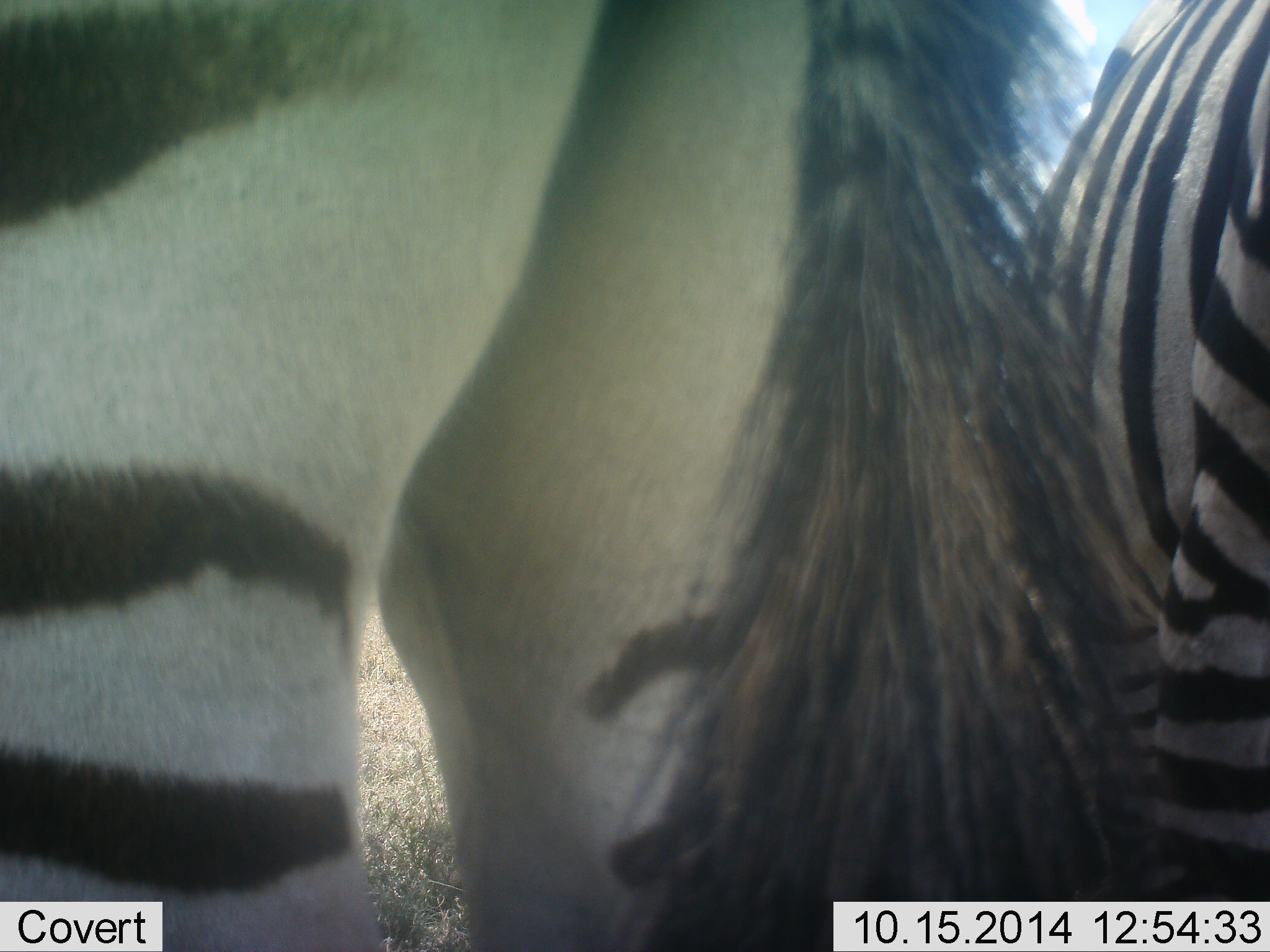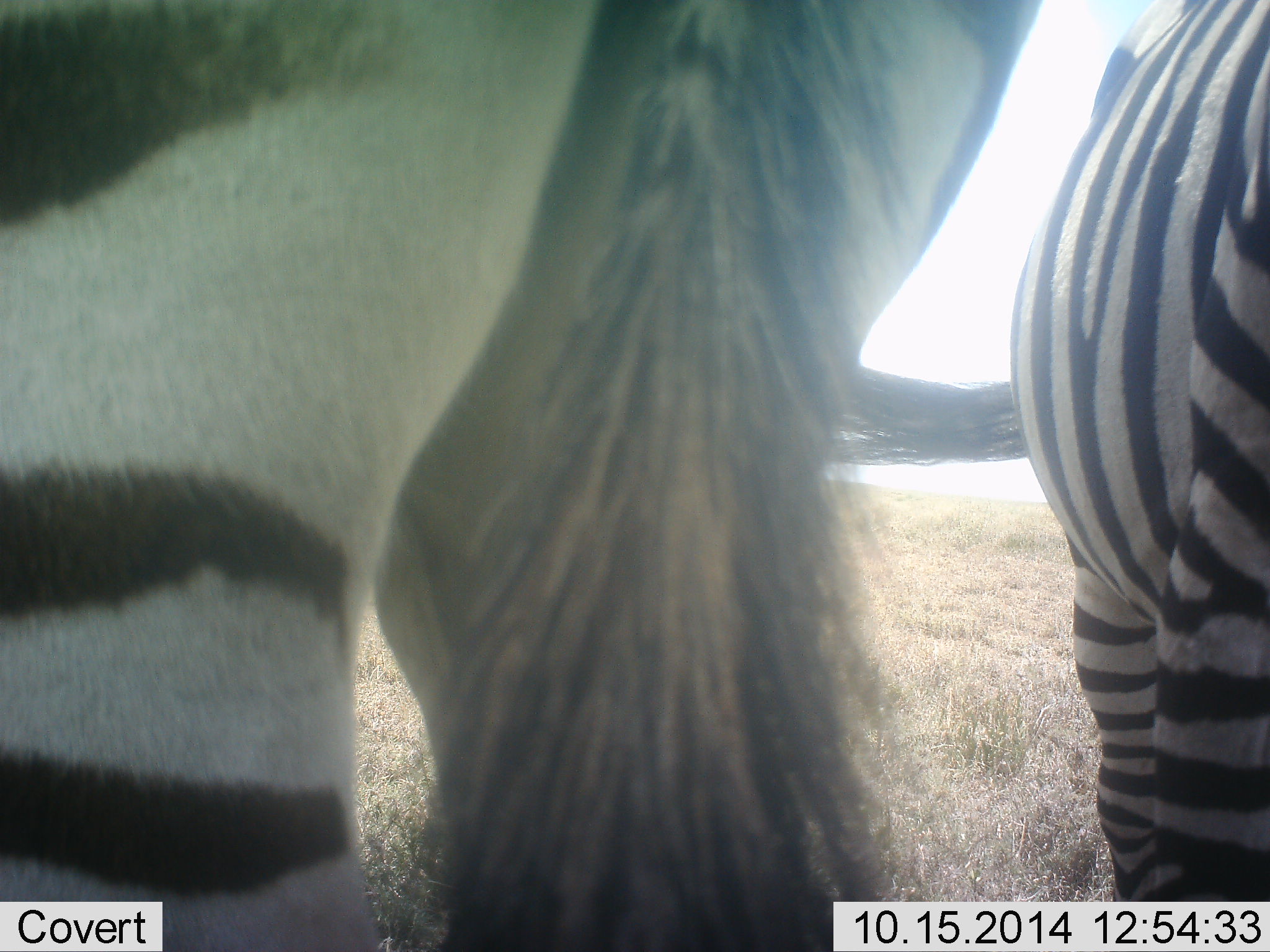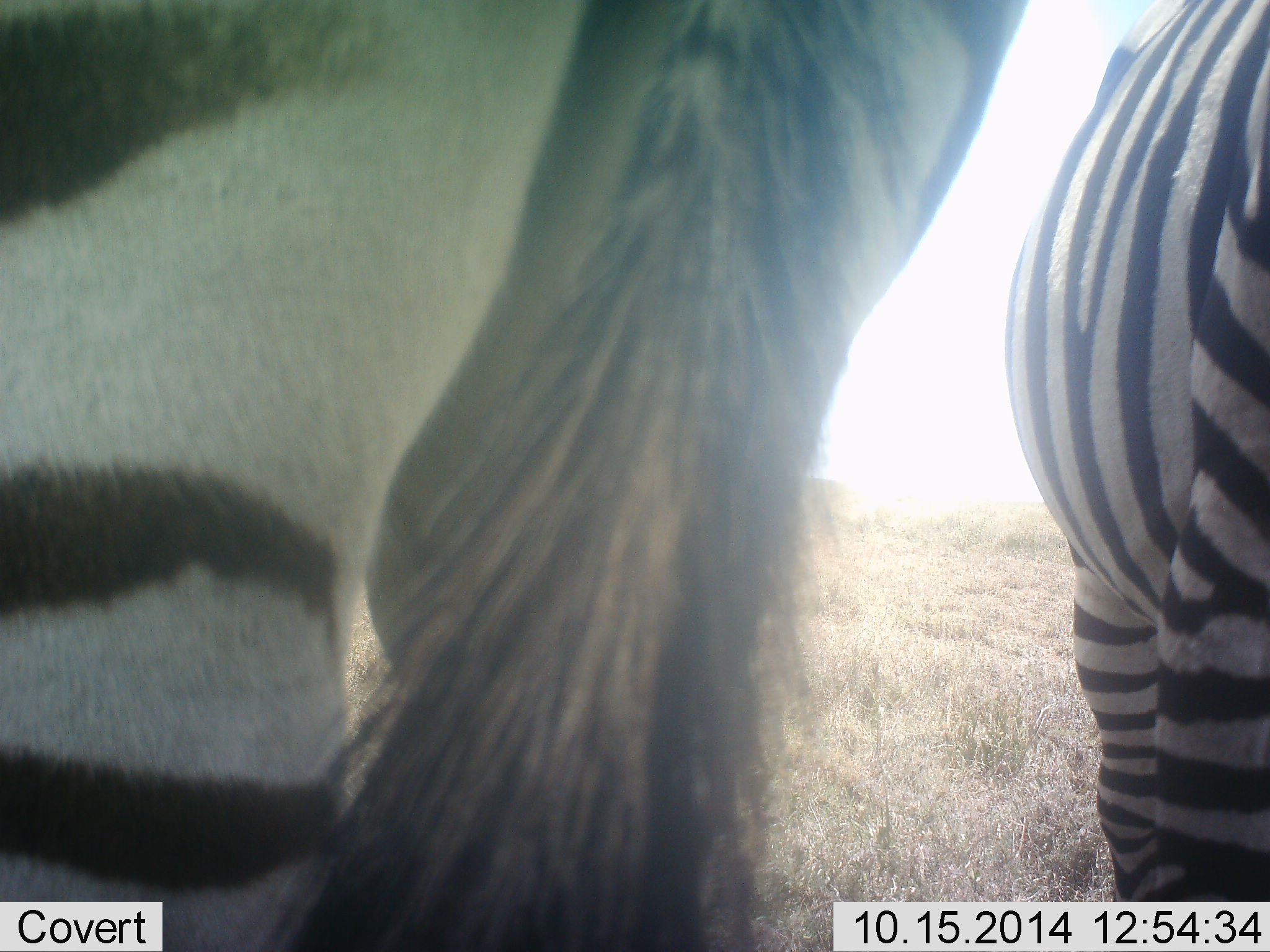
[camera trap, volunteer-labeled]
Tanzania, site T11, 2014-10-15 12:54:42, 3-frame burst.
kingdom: Animalia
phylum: Chordata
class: Mammalia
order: Perissodactyla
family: Equidae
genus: Equus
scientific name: Equus quagga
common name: plains zebra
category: zebra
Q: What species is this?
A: Zebra (plains zebra) (Equus quagga).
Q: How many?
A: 2.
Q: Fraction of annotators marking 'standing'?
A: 90%.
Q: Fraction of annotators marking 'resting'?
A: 0%.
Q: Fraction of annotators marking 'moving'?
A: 0%.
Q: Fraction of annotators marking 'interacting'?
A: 0%.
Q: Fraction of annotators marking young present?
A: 10%.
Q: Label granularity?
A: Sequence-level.